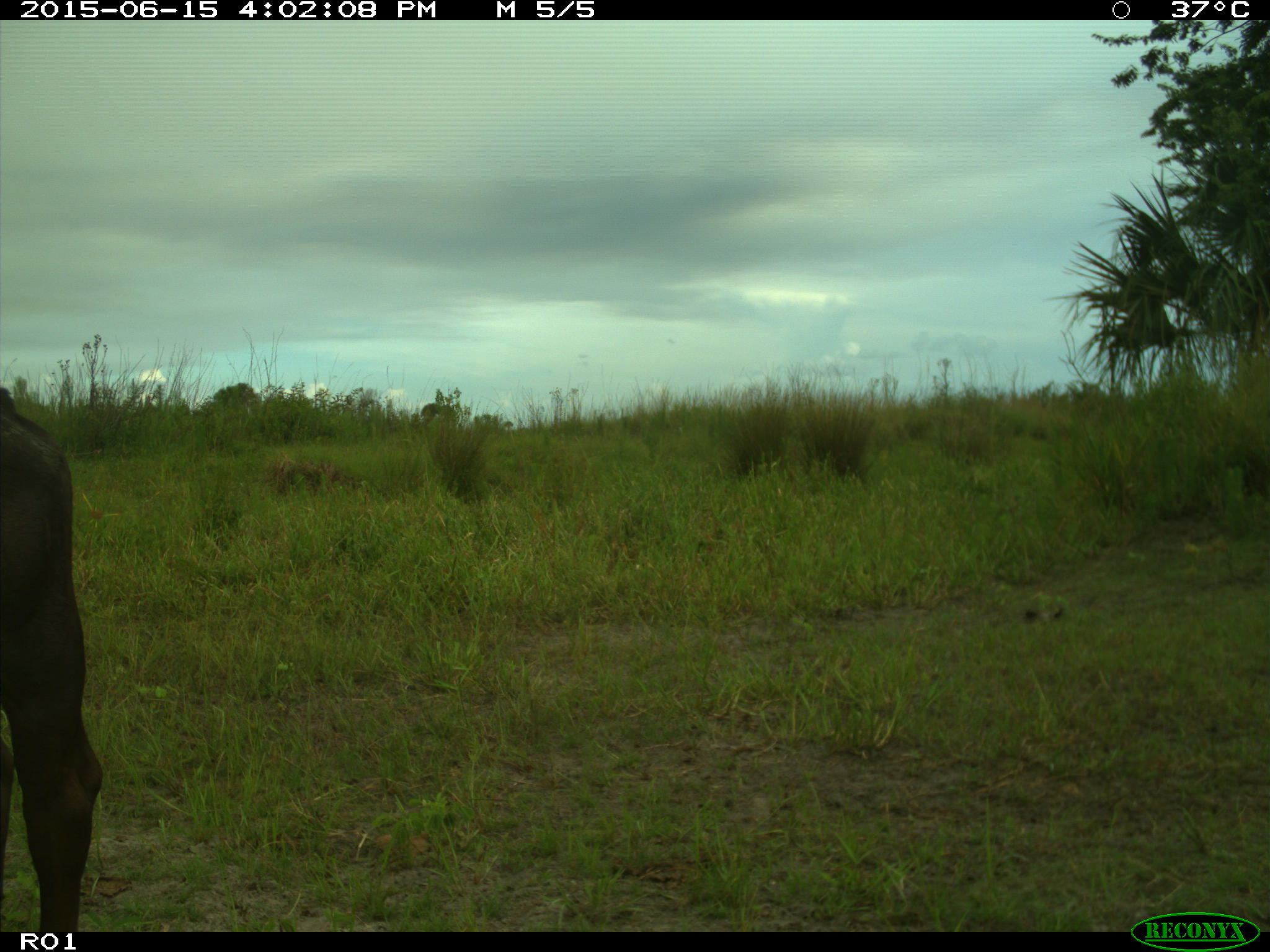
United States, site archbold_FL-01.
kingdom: Animalia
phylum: Chordata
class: Mammalia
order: Artiodactyla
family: Bovidae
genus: Bos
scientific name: Bos taurus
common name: domestic cow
Bos taurus (domestic cow).